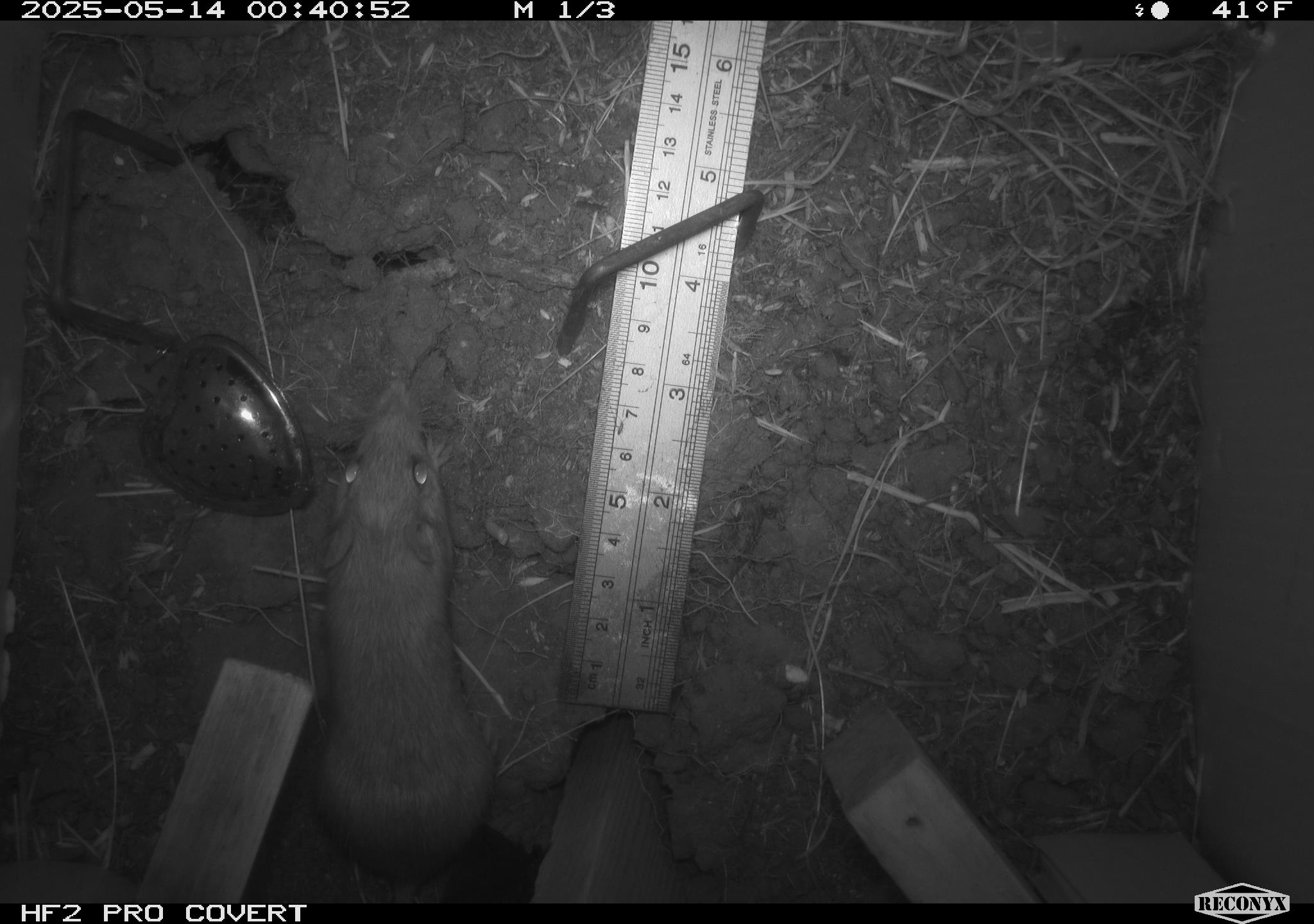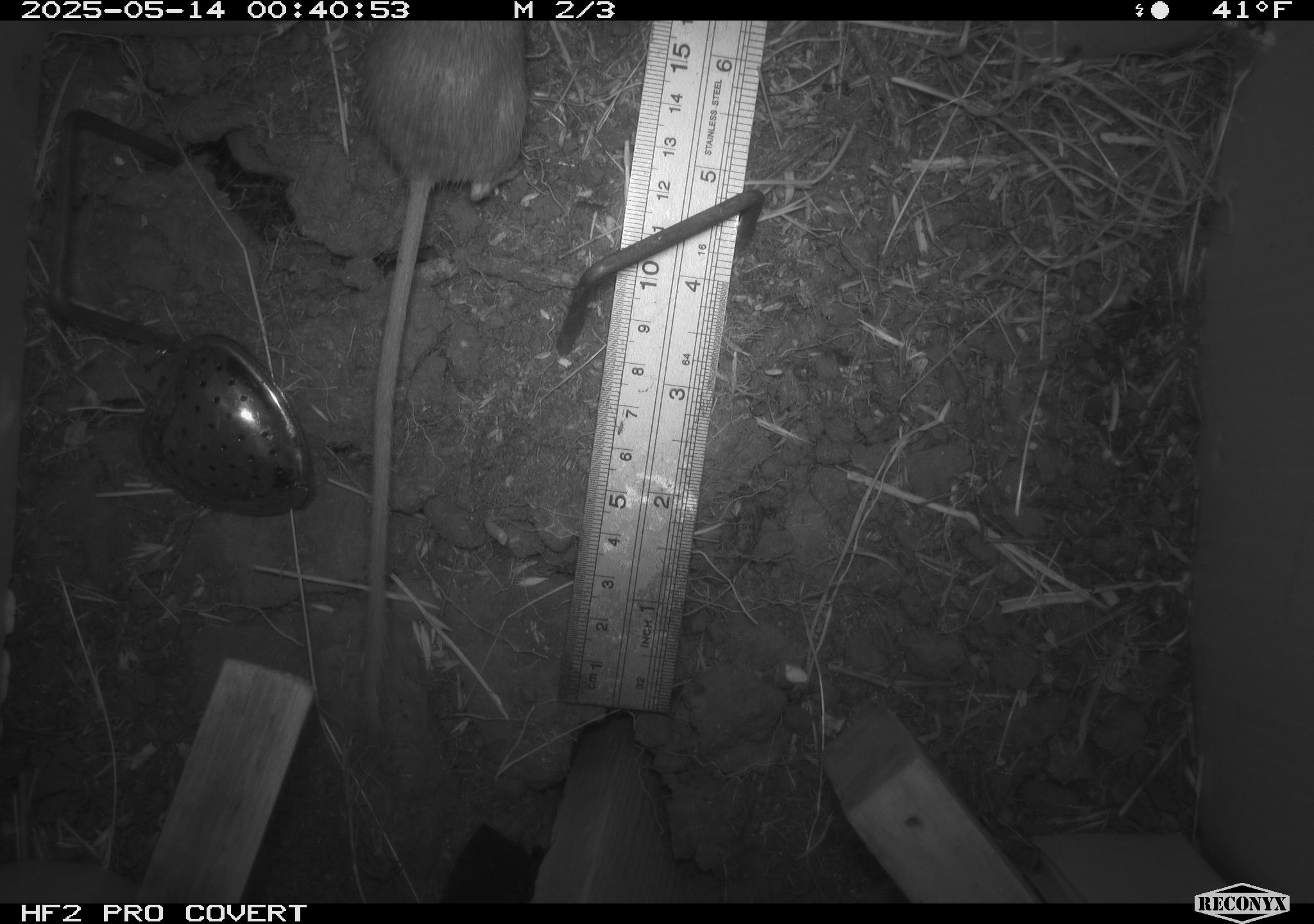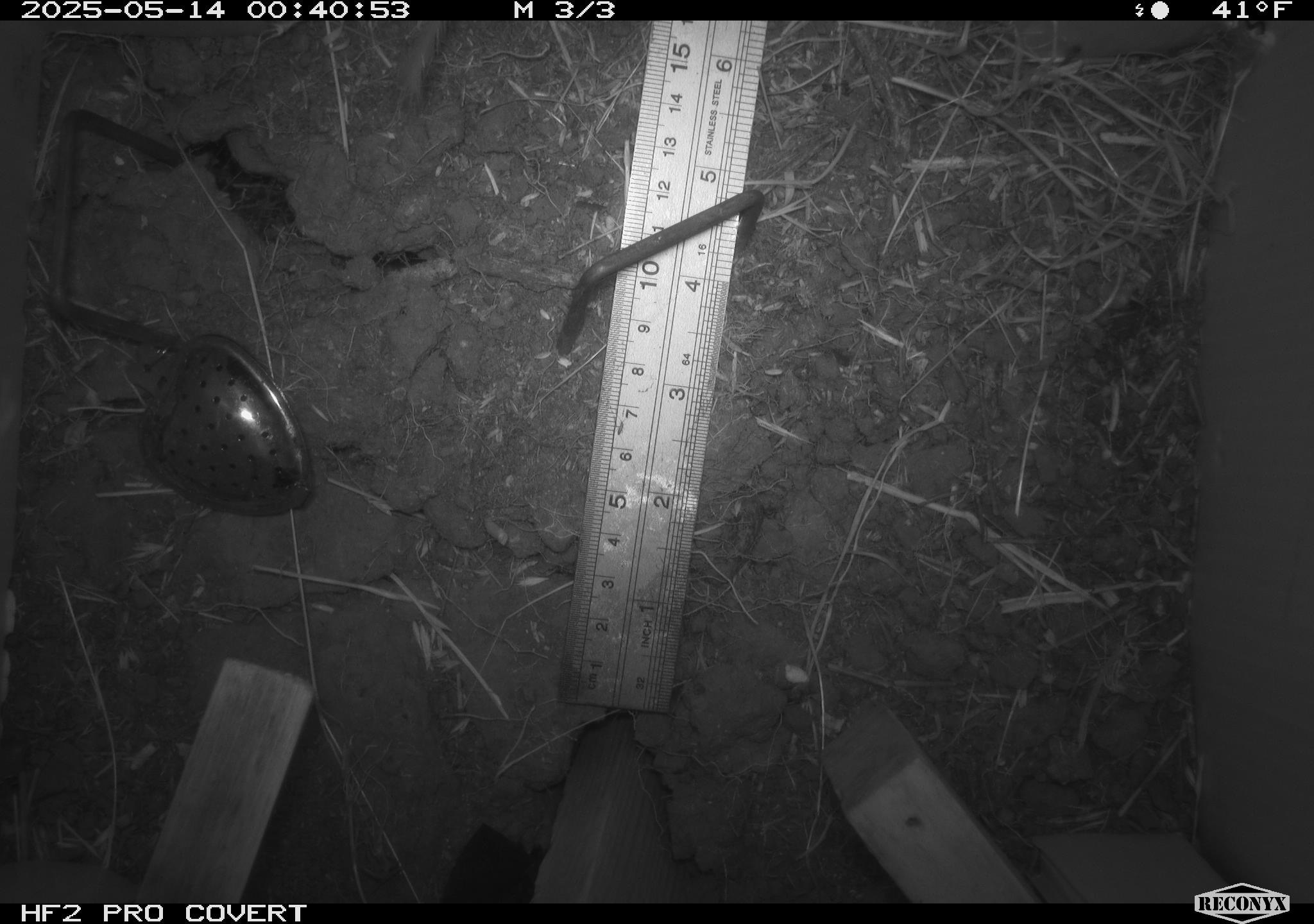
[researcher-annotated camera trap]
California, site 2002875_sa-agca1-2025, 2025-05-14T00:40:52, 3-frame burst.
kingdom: Animalia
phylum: Chordata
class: Mammalia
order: Rodentia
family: Heteromyidae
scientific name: Heteromyidae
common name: kangaroo rats and pocket mice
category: heteromyidae family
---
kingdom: Animalia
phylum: Chordata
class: Mammalia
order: Rodentia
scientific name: Rodentia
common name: rodent